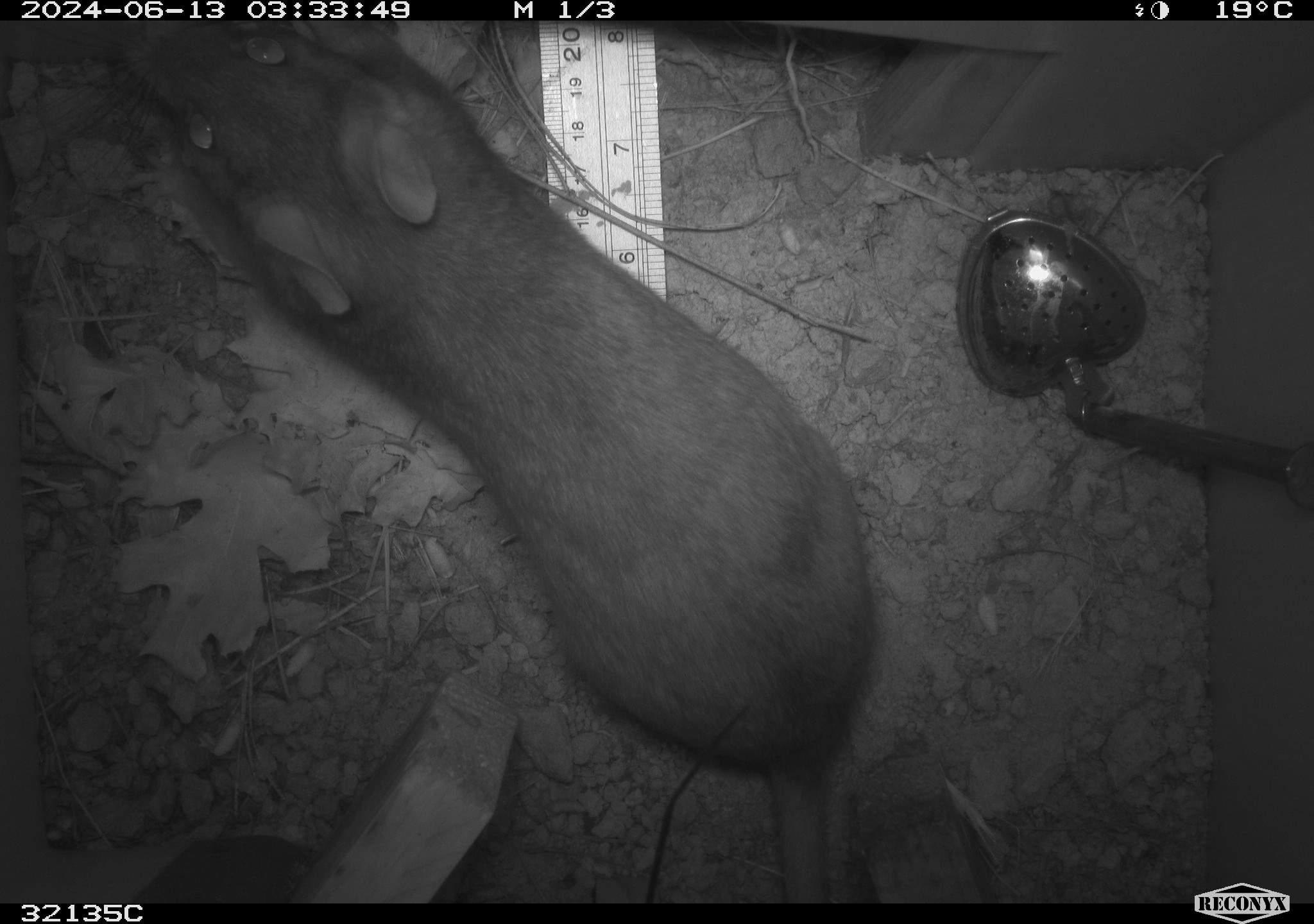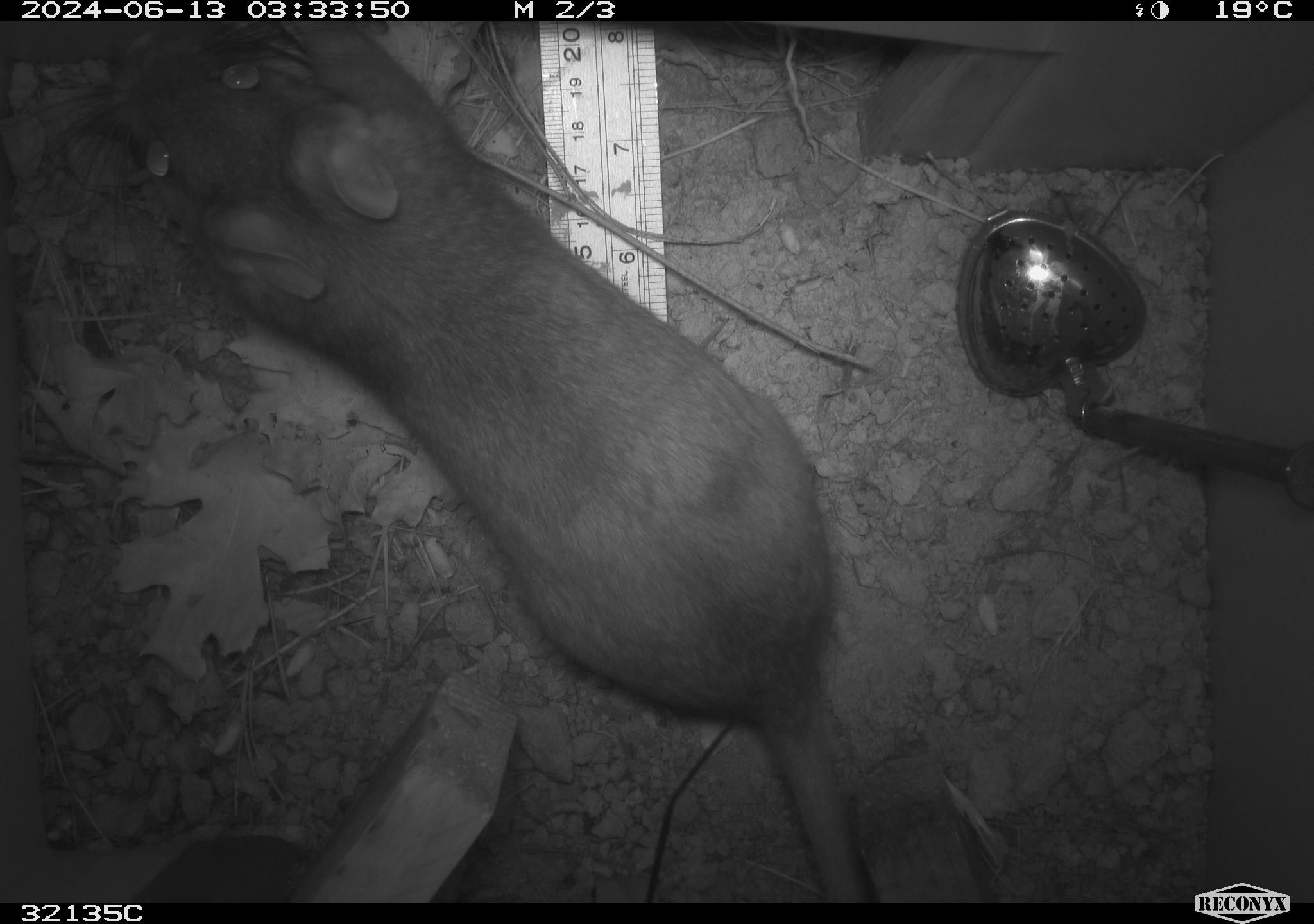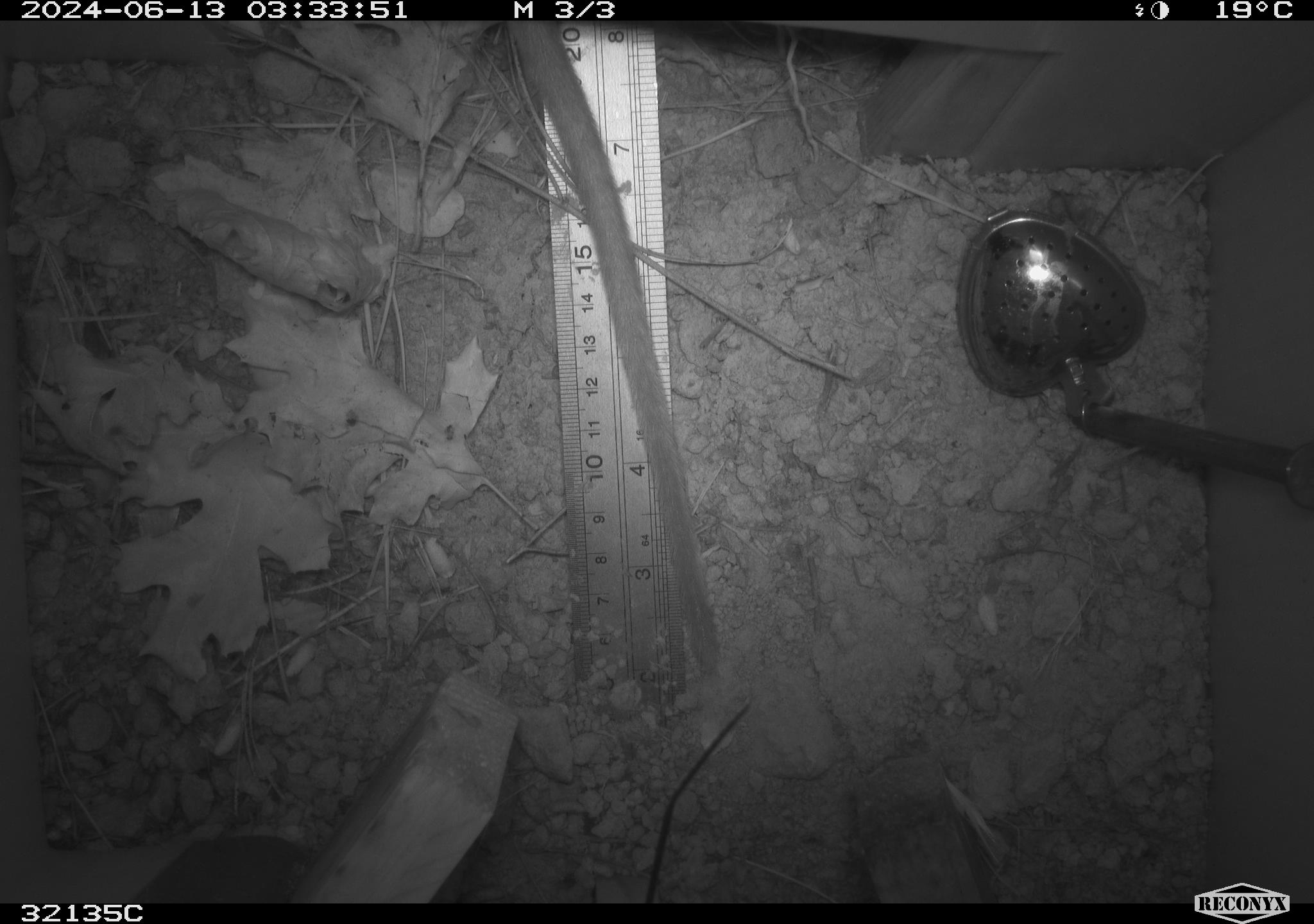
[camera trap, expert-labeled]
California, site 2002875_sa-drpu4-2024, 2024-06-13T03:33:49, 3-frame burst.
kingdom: Animalia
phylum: Chordata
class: Mammalia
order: Rodentia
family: Cricetidae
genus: Neotoma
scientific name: Neotoma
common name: pack rat or woodrat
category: neotoma species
Neotoma species (pack rat or woodrat) (Neotoma).